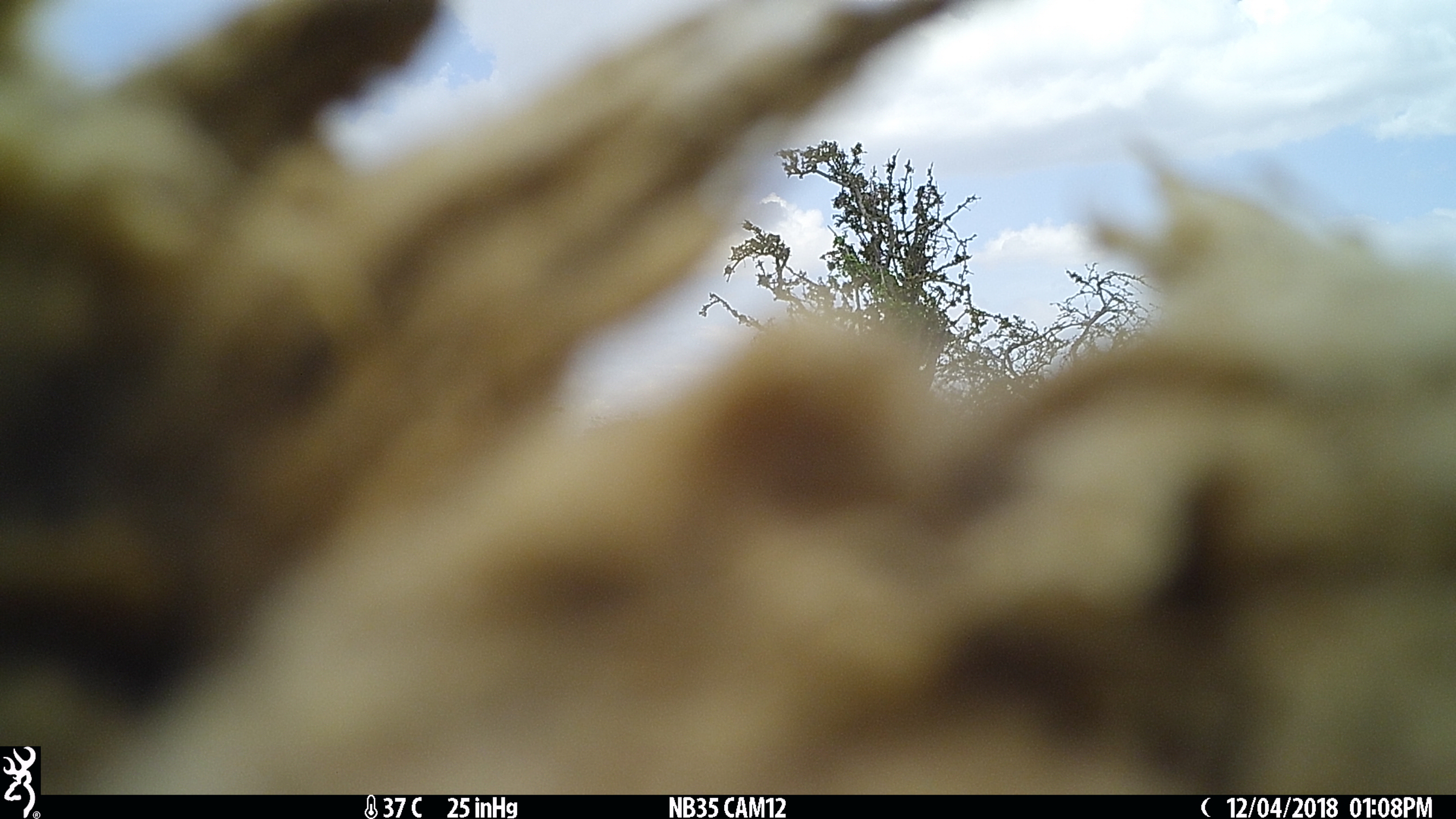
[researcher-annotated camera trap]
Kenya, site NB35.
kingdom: Animalia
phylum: Chordata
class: Mammalia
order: Artiodactyla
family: Bovidae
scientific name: Bovidae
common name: sheep or goat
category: shoat